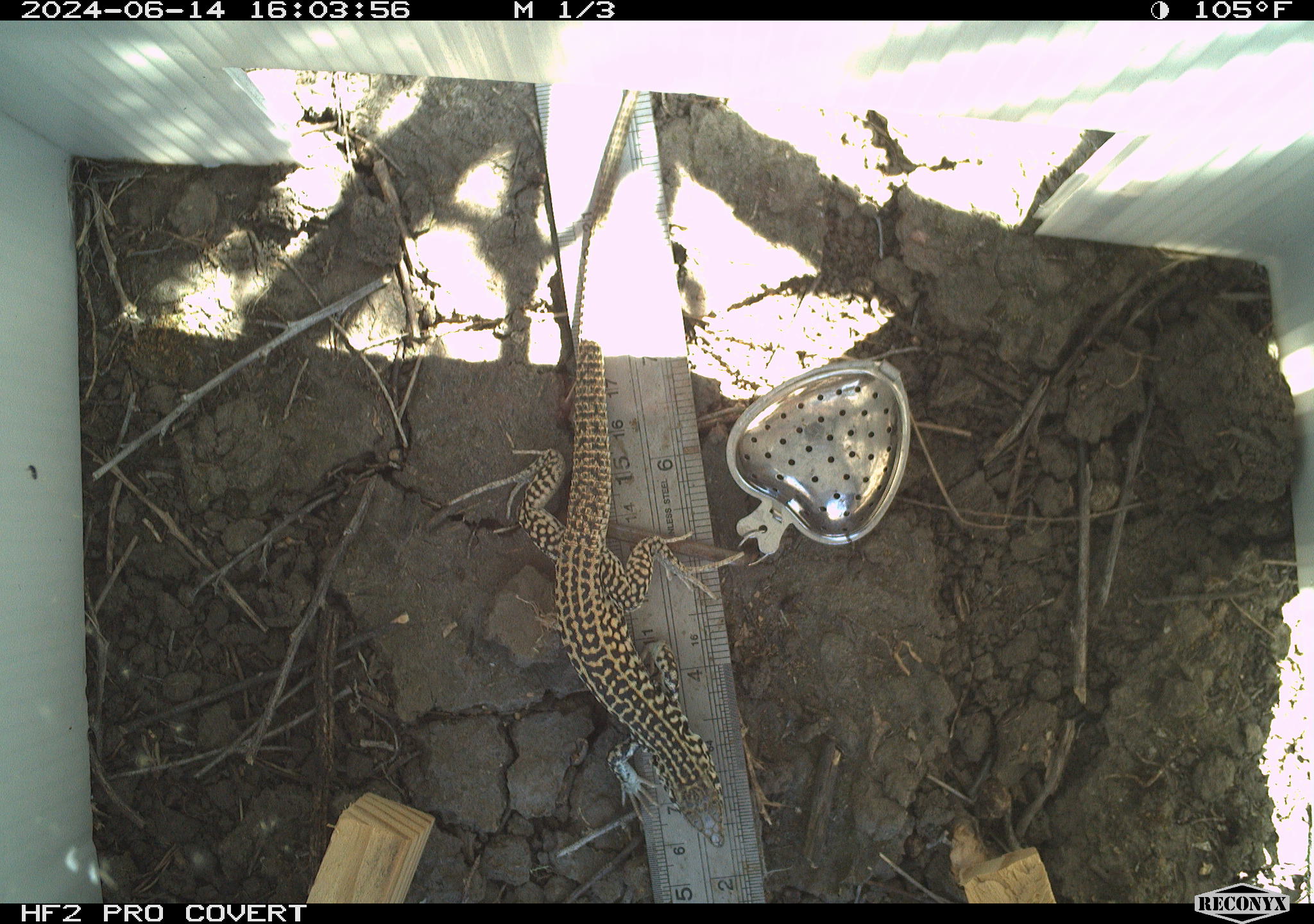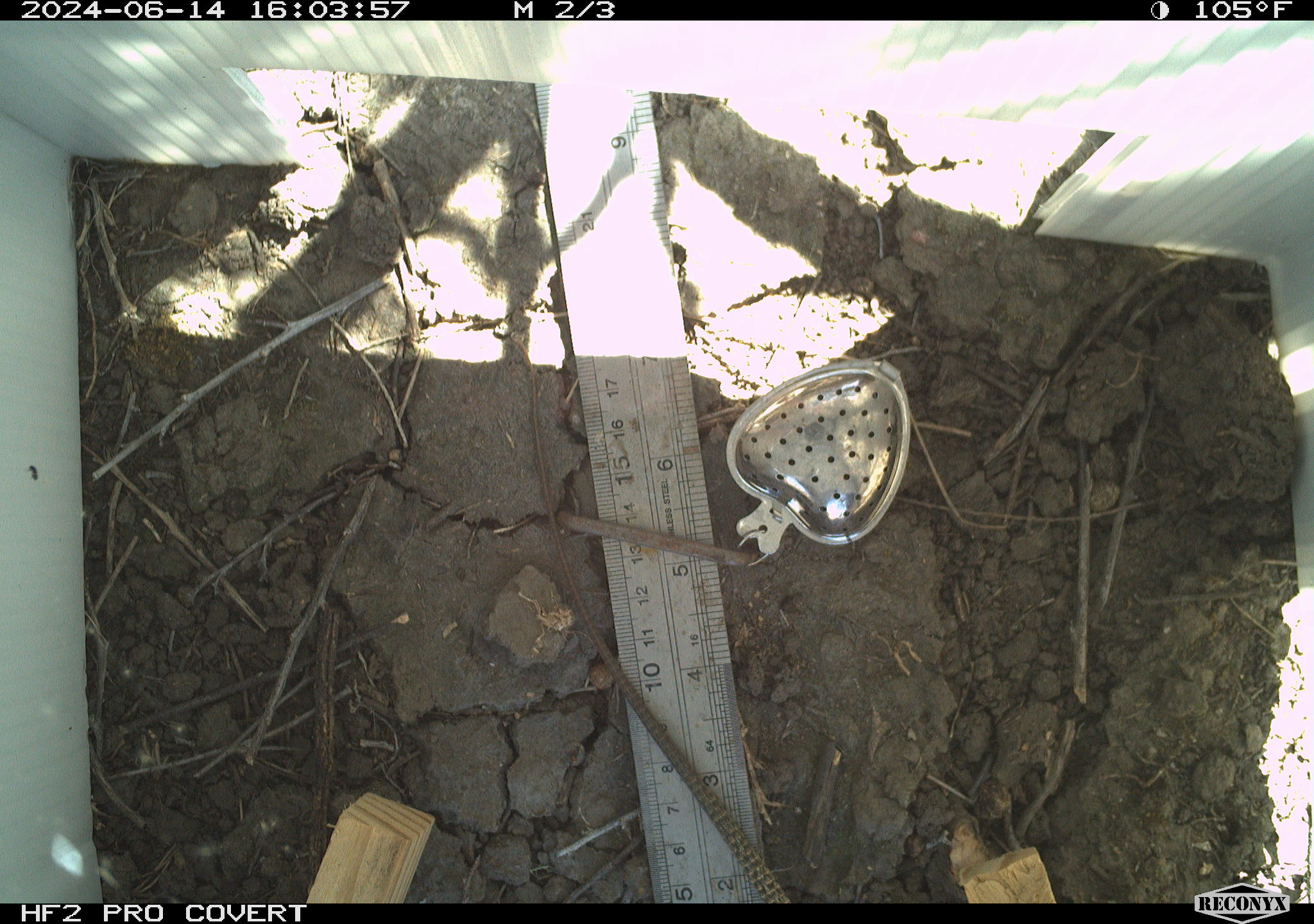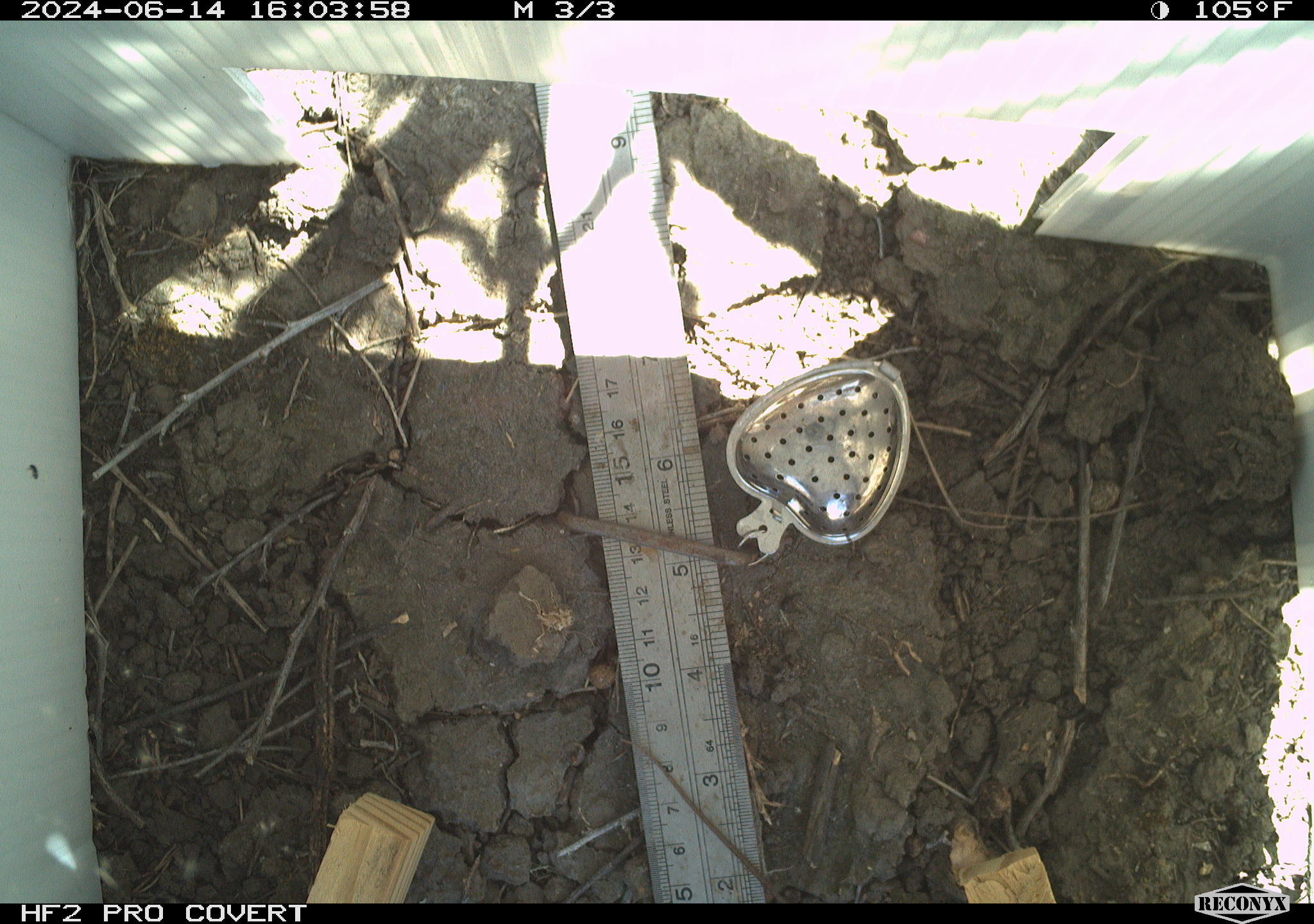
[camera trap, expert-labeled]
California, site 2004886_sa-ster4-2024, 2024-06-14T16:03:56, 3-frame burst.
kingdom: Animalia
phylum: Chordata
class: Reptilia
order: Squamata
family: Teiidae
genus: Aspidoscelis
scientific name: Aspidoscelis tigris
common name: western whiptail